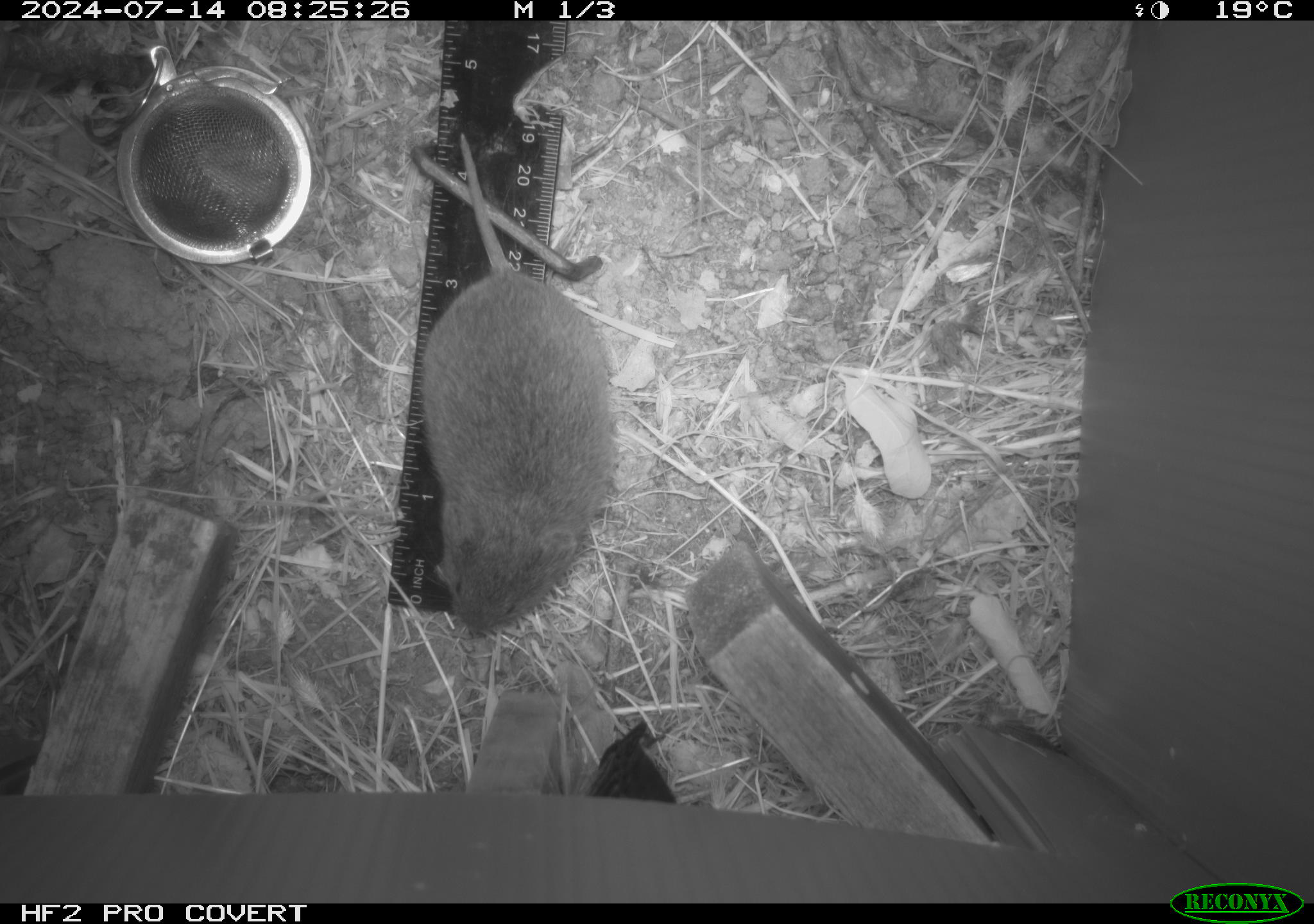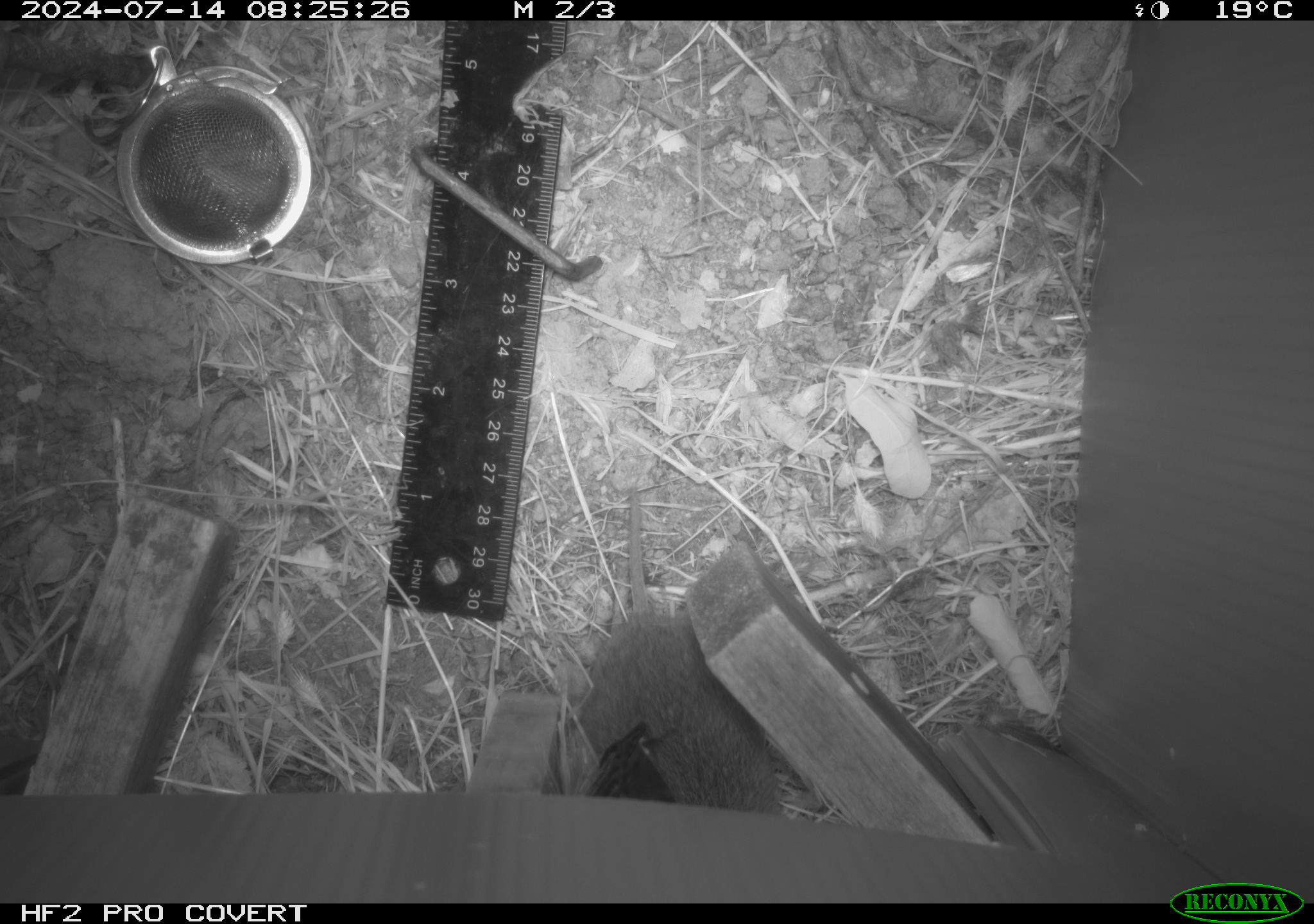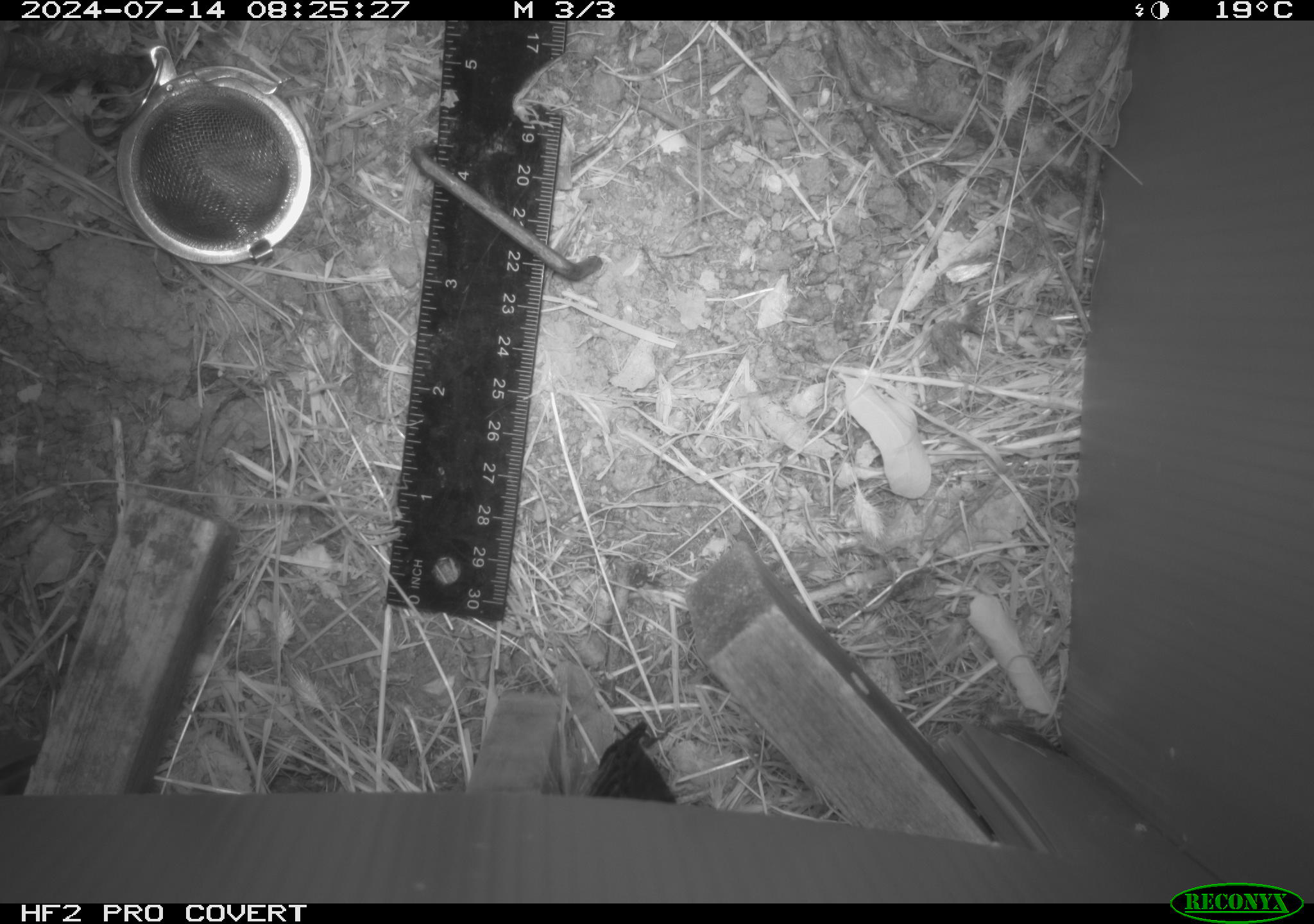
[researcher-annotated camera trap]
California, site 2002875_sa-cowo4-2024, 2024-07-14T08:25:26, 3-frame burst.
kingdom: Animalia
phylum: Chordata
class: Mammalia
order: Rodentia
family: Cricetidae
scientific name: Arvicolinae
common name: voles, lemmings, and muskrats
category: arvicolinae subfamily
Arvicolinae subfamily (voles, lemmings, and muskrats) (Arvicolinae).